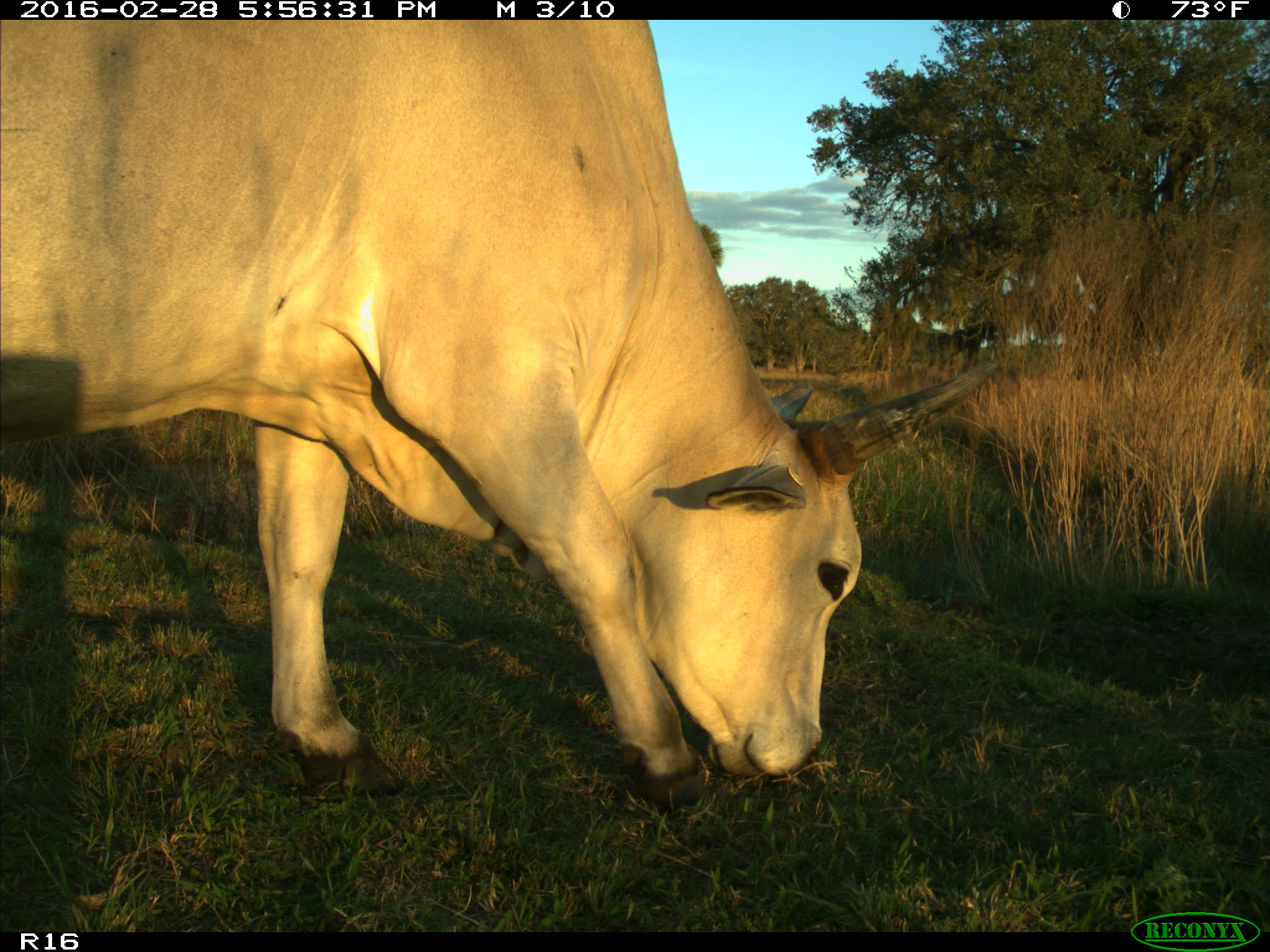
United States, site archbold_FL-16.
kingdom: Animalia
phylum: Chordata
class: Mammalia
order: Artiodactyla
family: Bovidae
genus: Bos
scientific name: Bos taurus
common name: domestic cow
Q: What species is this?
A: Bos taurus (domestic cow).